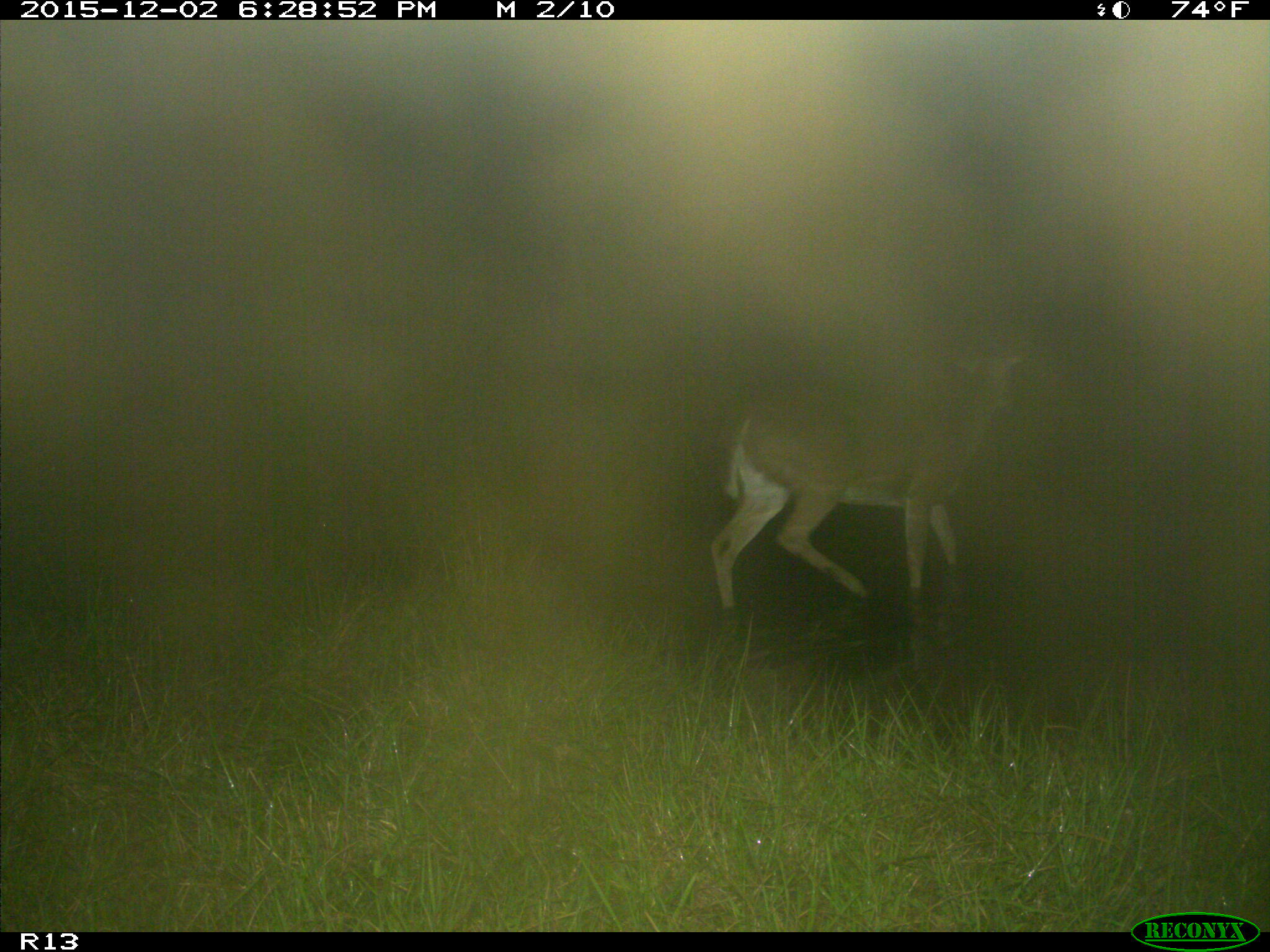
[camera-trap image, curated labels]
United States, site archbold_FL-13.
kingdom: Animalia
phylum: Chordata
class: Mammalia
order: Artiodactyla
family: Cervidae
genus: Odocoileus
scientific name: Odocoileus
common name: deer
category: unidentified deer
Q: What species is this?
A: Unidentified deer (deer) (Odocoileus).